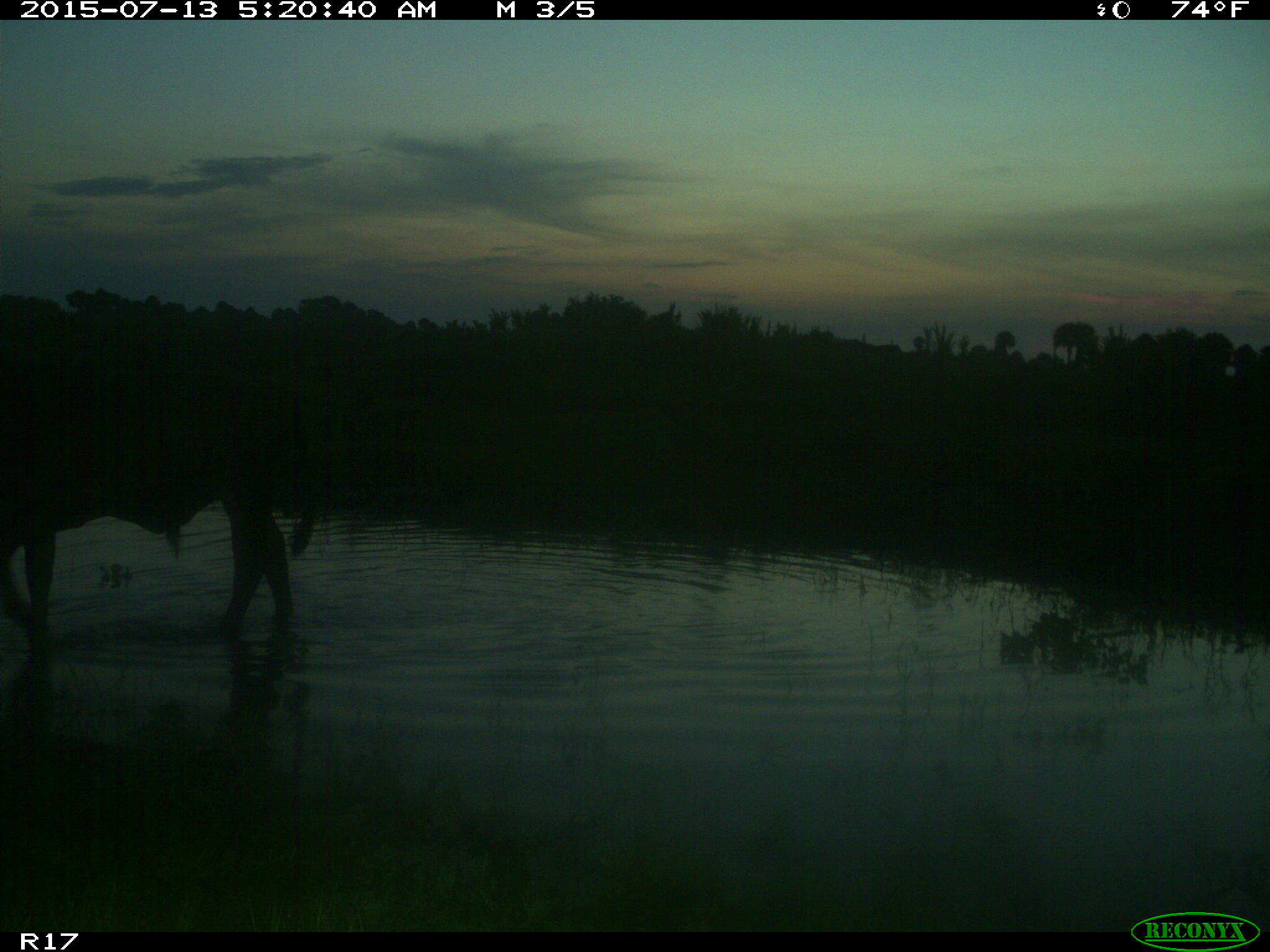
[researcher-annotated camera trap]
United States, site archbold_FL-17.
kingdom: Animalia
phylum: Chordata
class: Mammalia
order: Artiodactyla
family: Bovidae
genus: Bos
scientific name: Bos taurus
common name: domestic cow